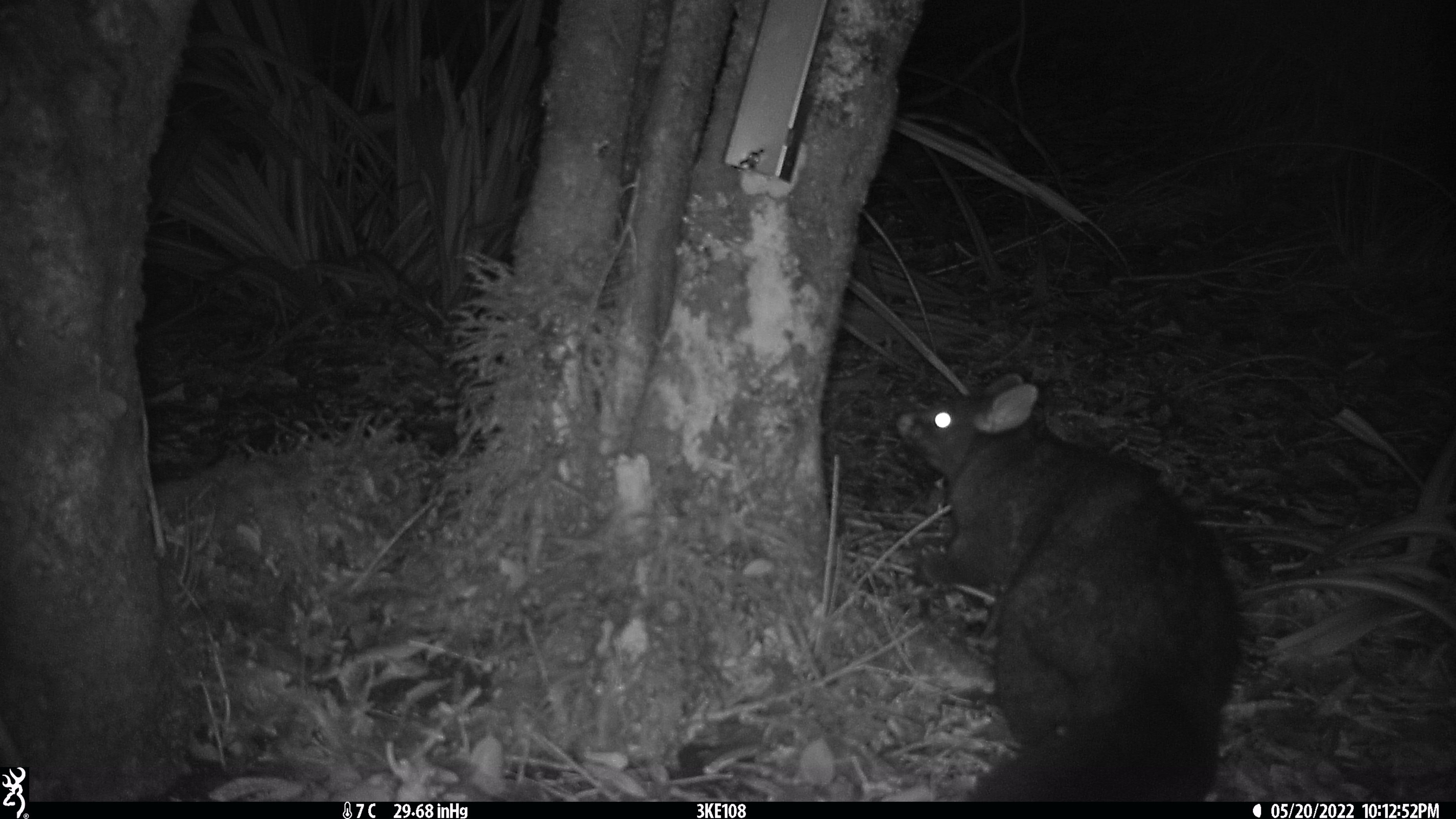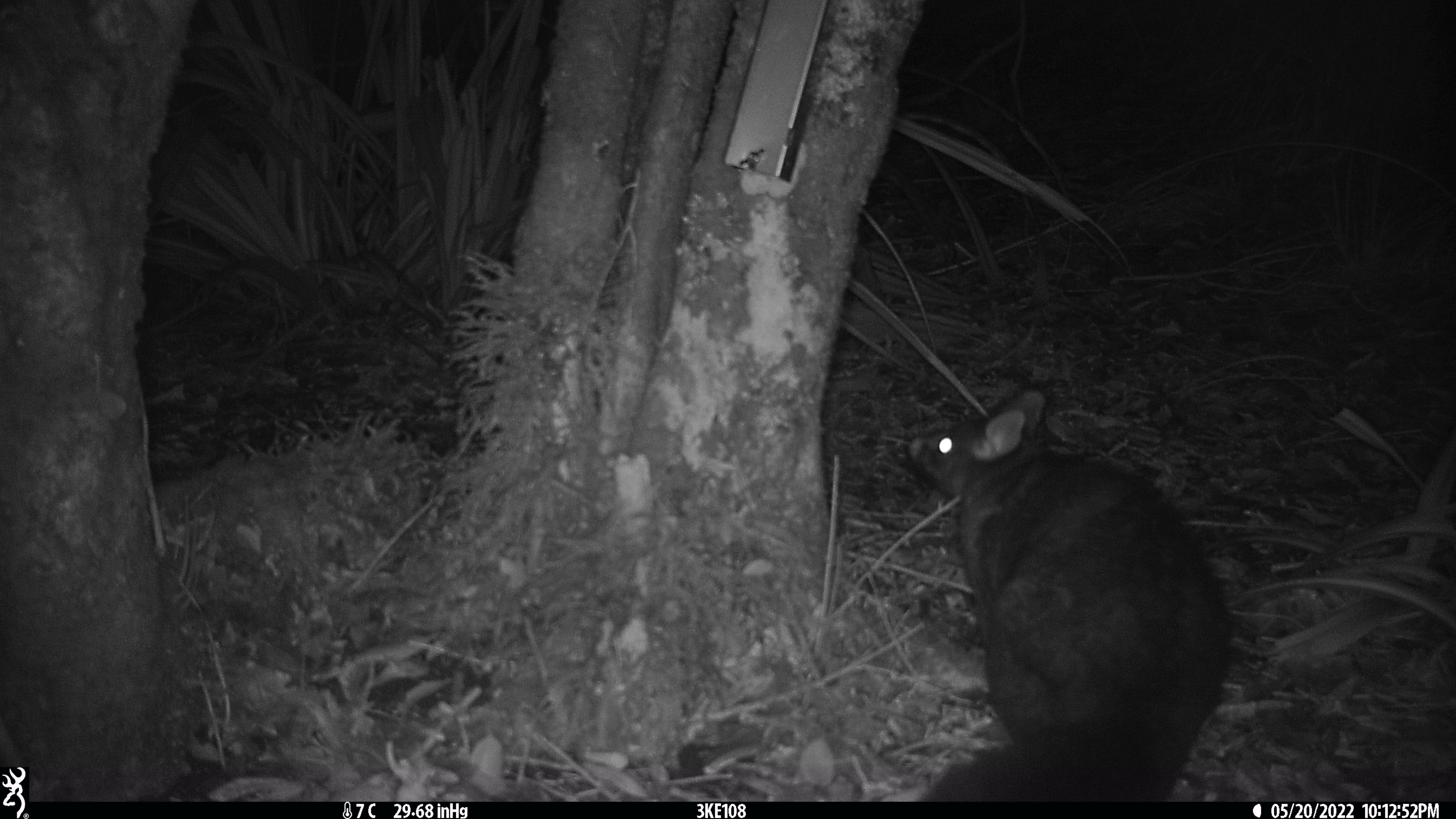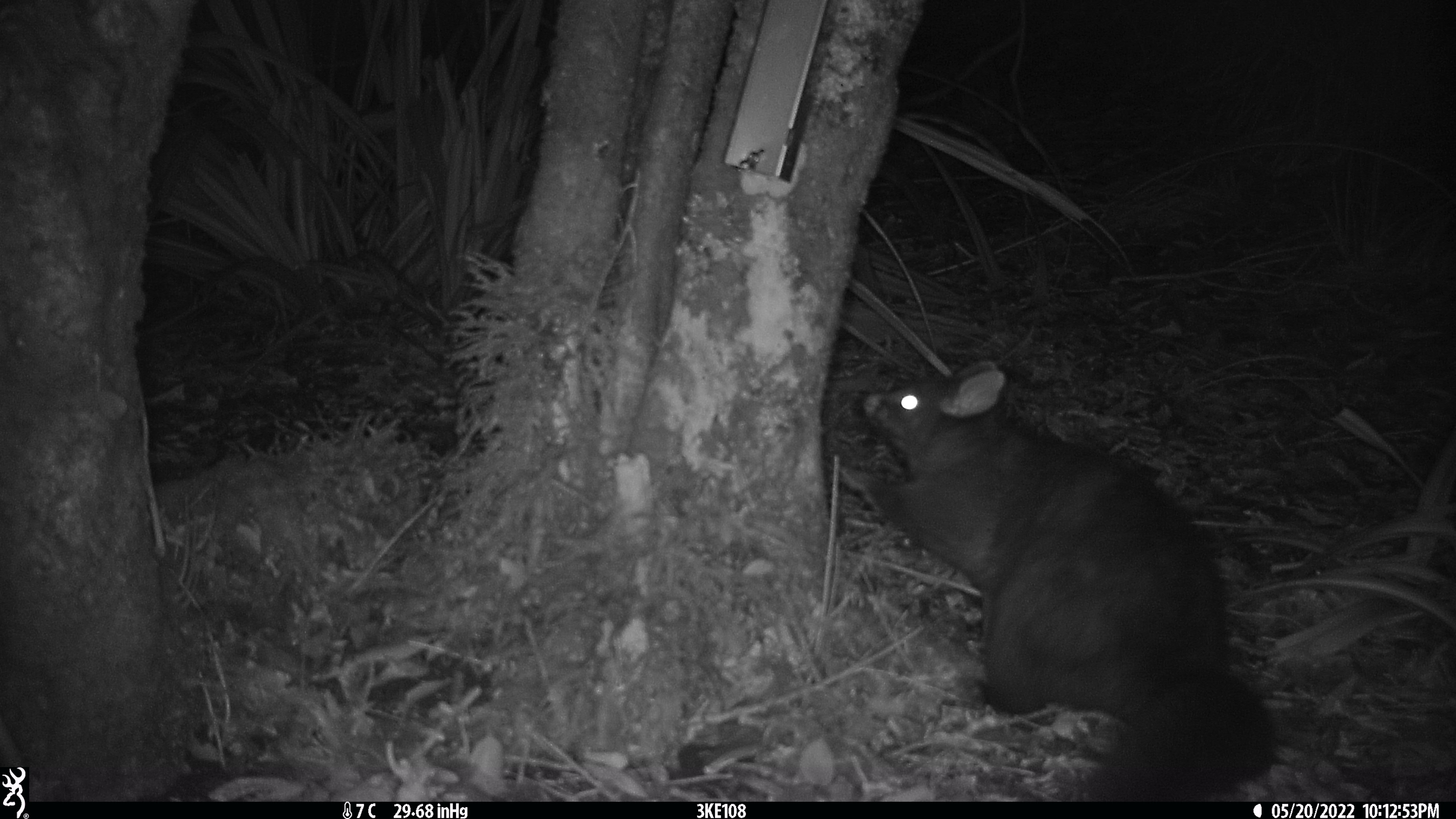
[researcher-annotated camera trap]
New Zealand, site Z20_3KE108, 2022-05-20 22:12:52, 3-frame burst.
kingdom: Animalia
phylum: Chordata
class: Mammalia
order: Diprotodontia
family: Phalangeridae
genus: Trichosurus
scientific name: Trichosurus vulpecula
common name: common brushtail possum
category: possum